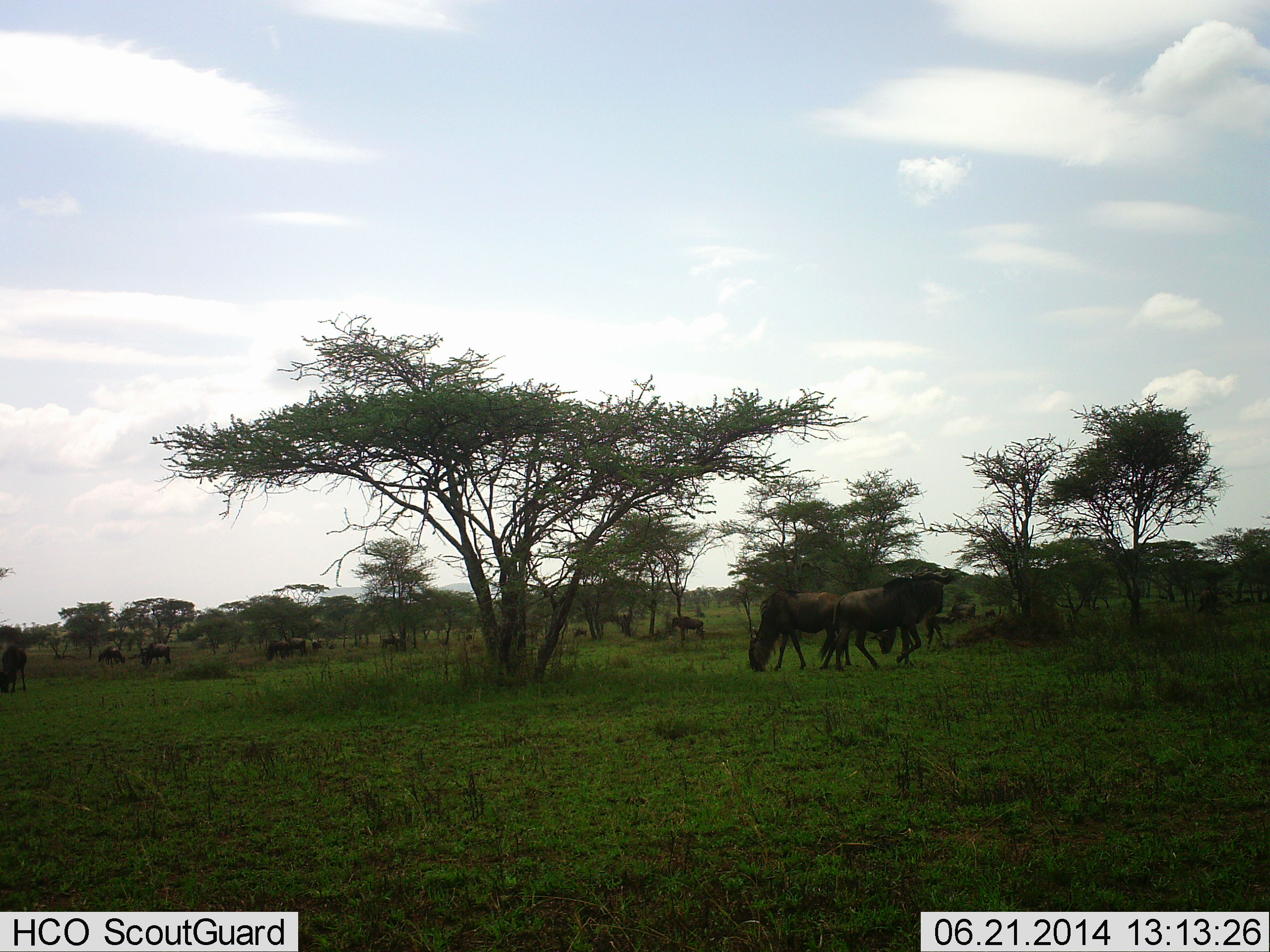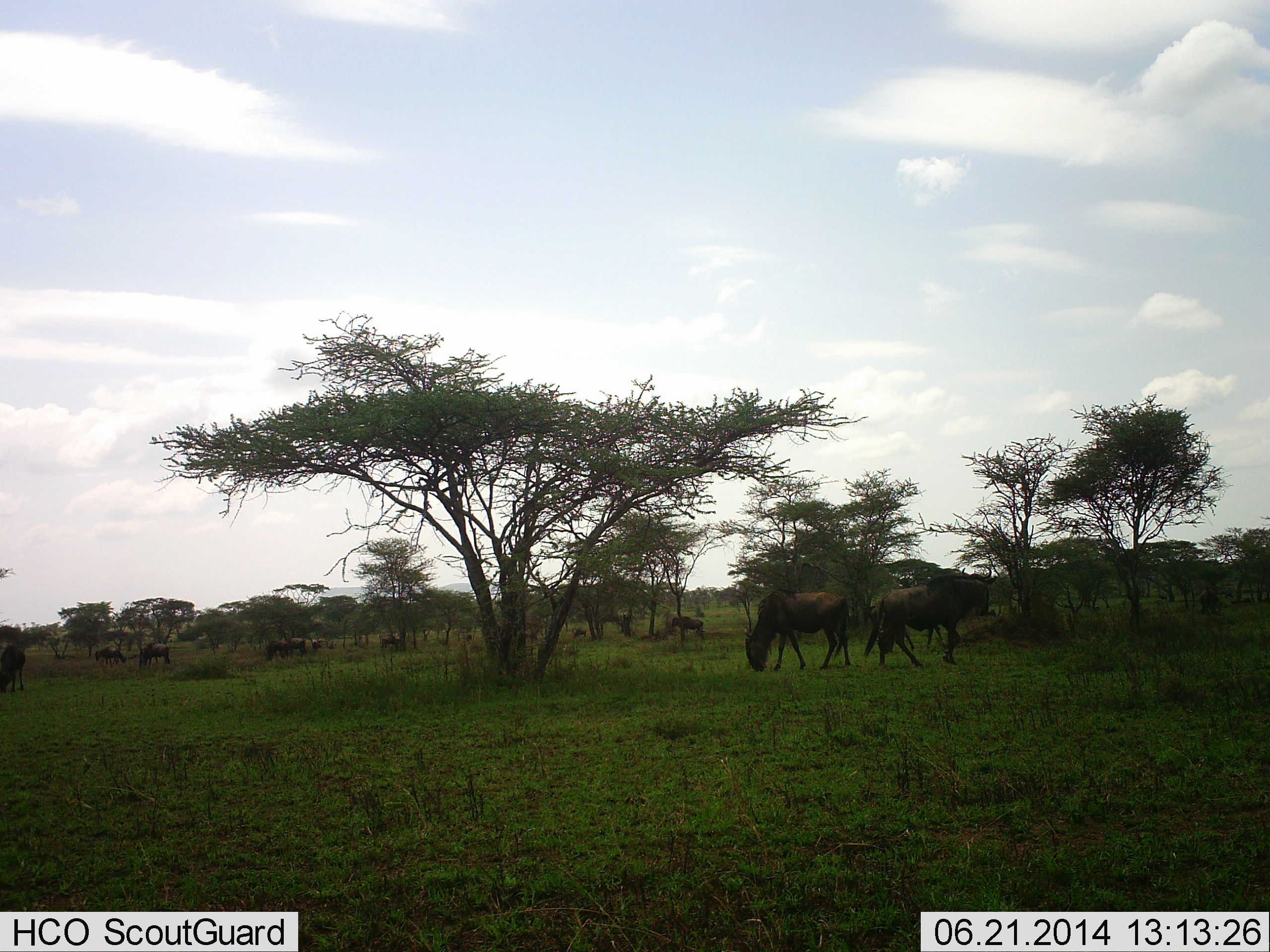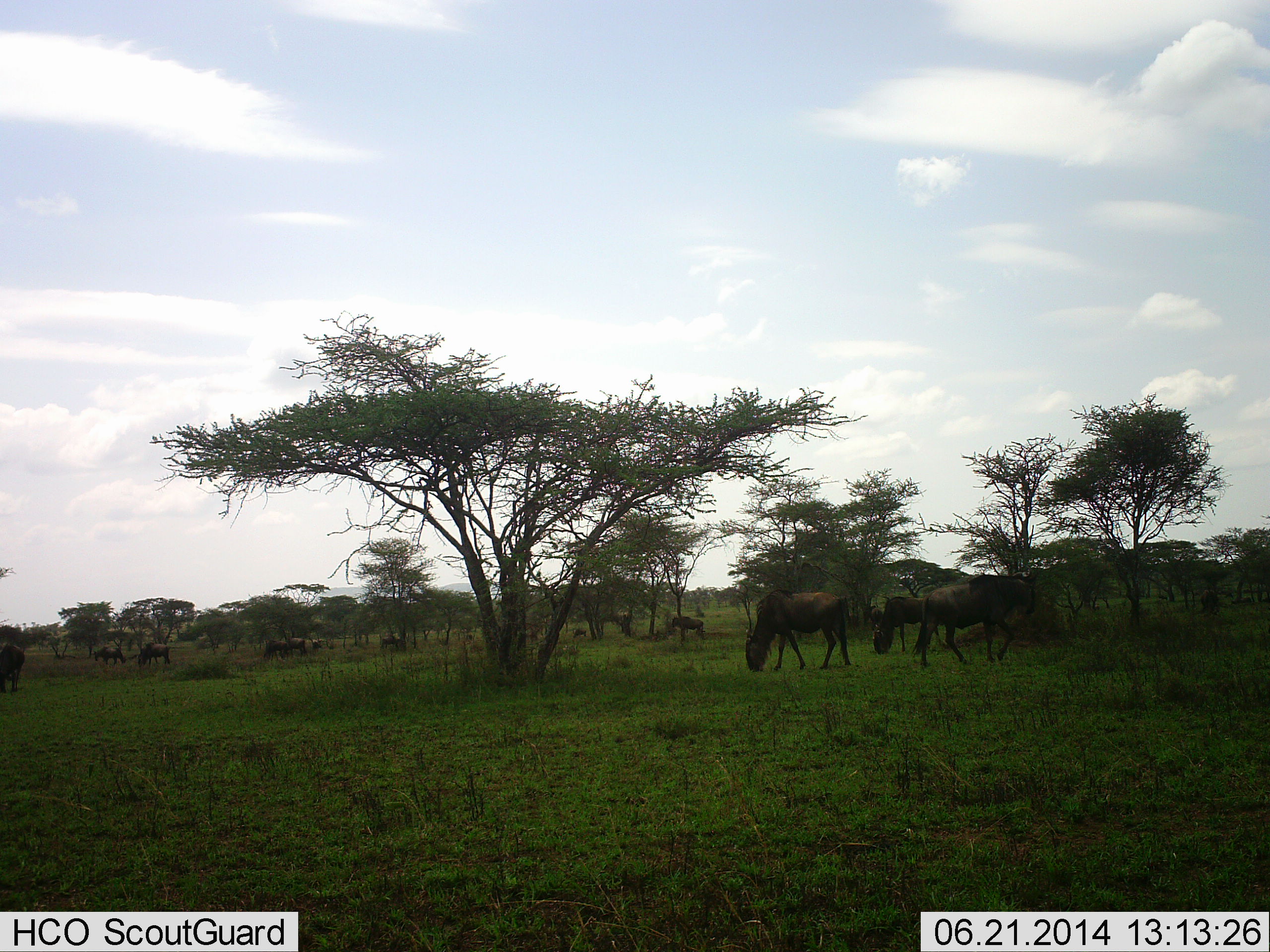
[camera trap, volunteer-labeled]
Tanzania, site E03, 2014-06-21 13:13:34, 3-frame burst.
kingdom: Animalia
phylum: Chordata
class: Mammalia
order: Artiodactyla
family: Bovidae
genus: Connochaetes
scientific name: Connochaetes taurinus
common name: blue wildebeest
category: wildebeest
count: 11-50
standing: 40%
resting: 0%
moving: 60%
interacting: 10%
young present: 0%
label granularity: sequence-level